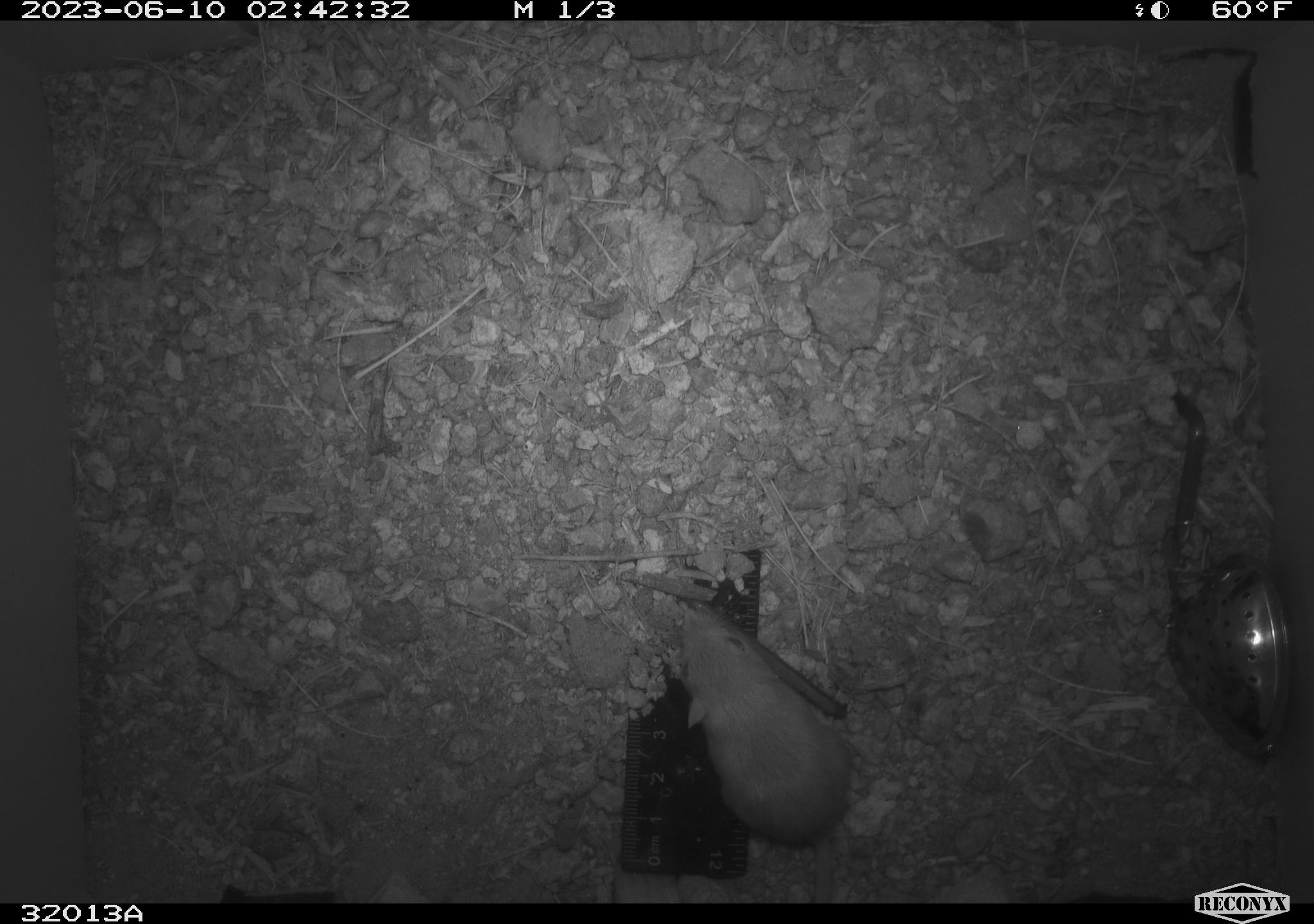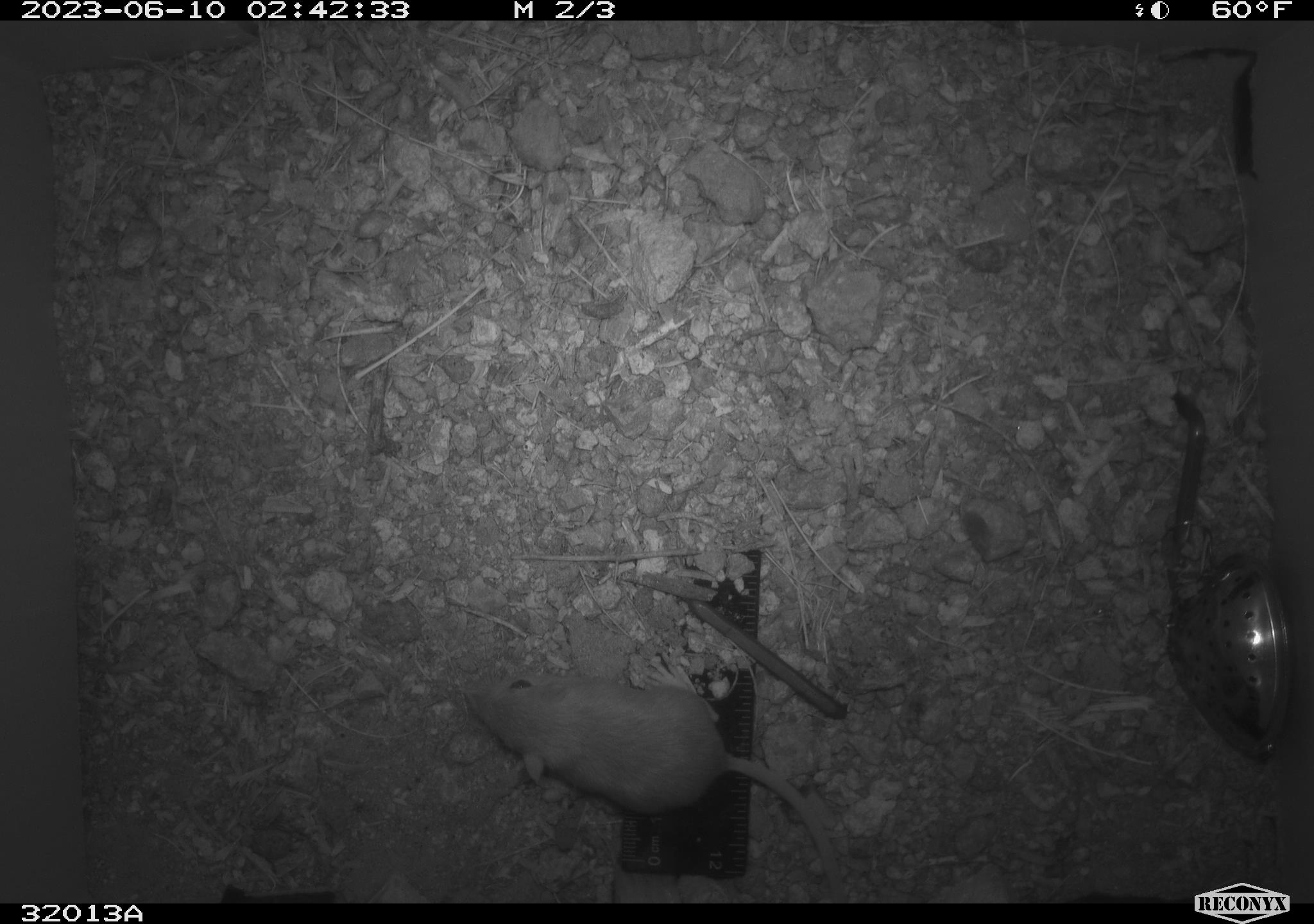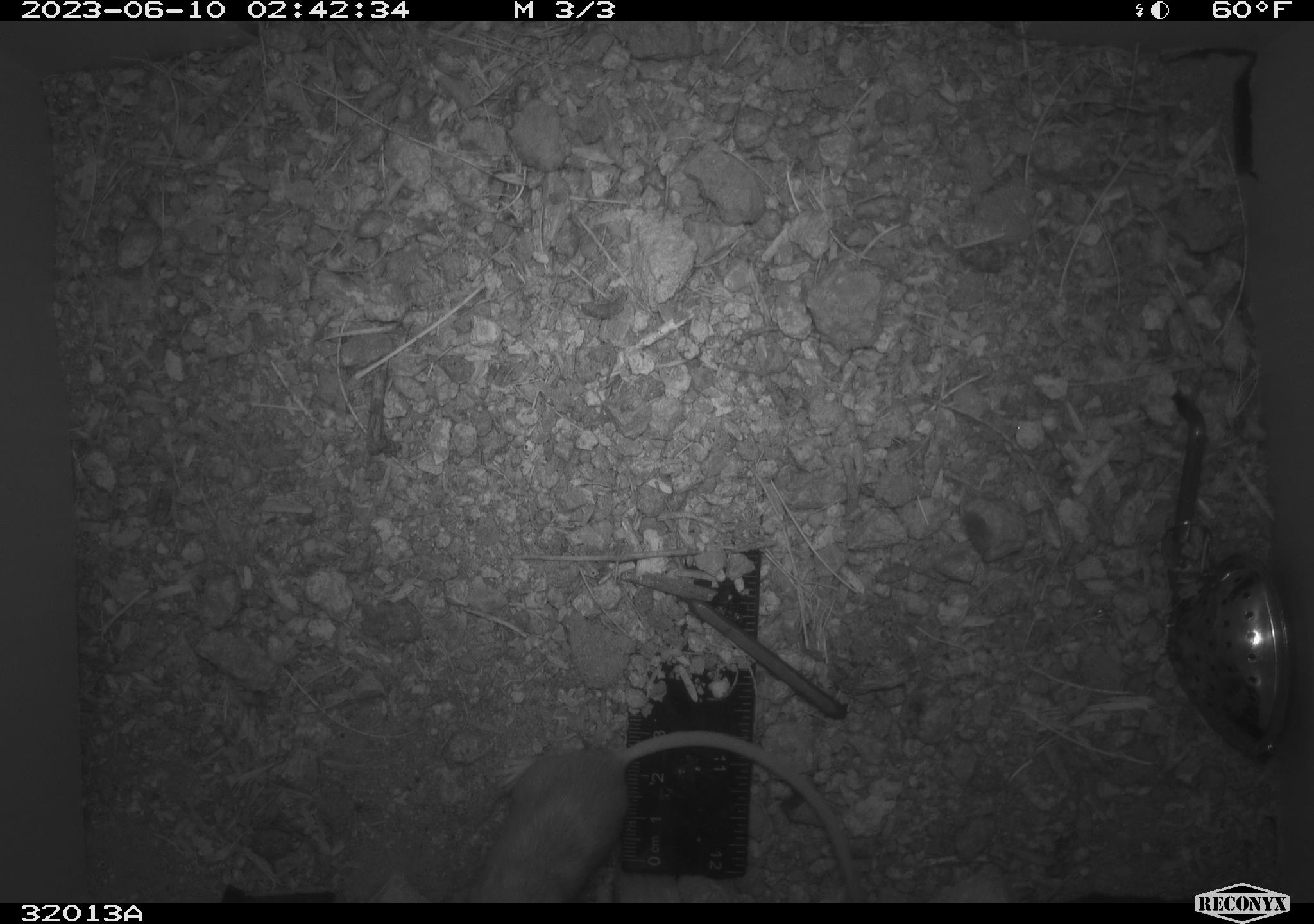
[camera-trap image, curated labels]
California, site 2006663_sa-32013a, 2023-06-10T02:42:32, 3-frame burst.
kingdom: Animalia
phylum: Chordata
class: Mammalia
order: Rodentia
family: Heteromyidae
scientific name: Heteromyidae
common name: kangaroo rats and pocket mice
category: heteromyidae family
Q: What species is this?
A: Heteromyidae family (kangaroo rats and pocket mice) (Heteromyidae).